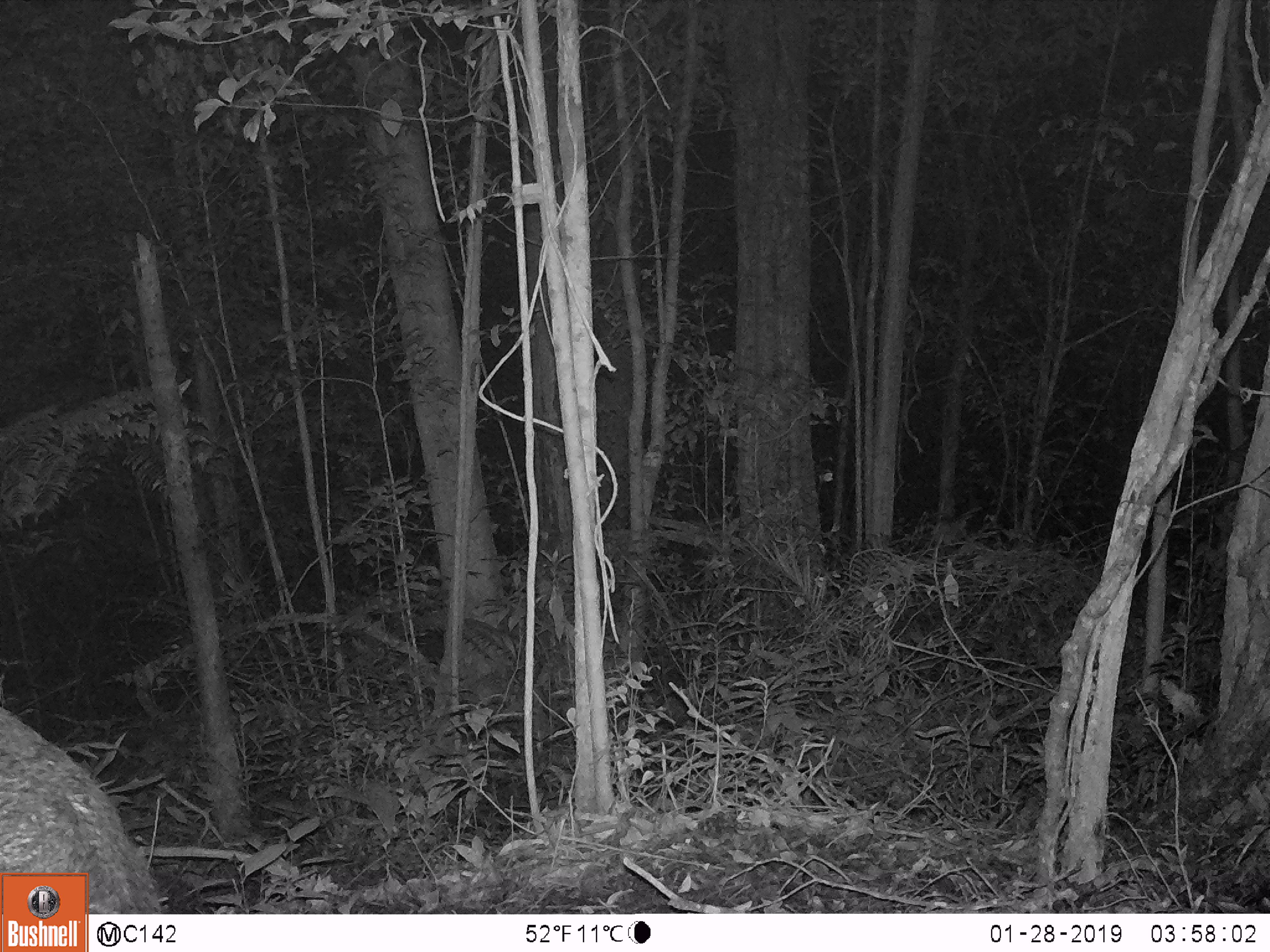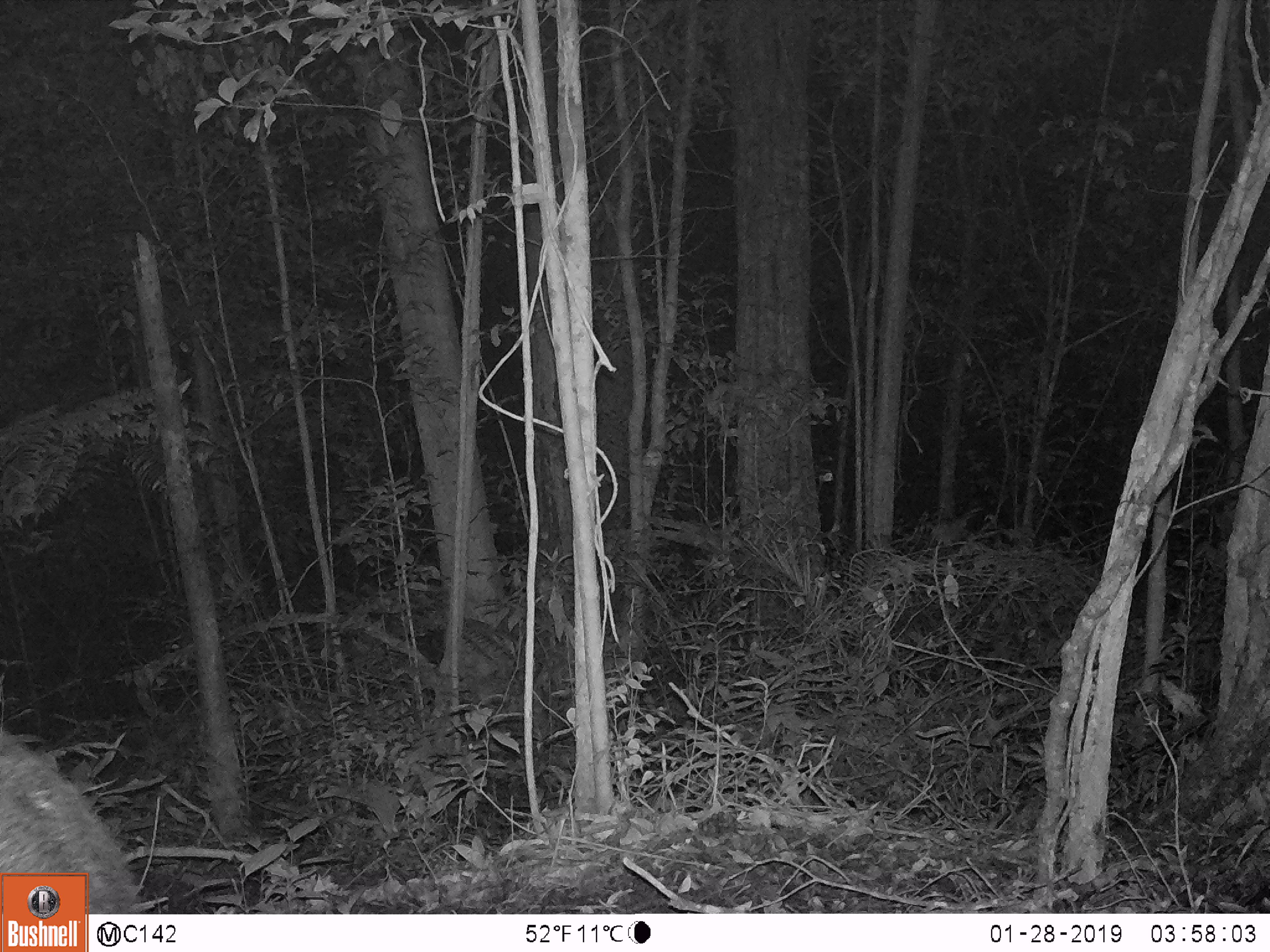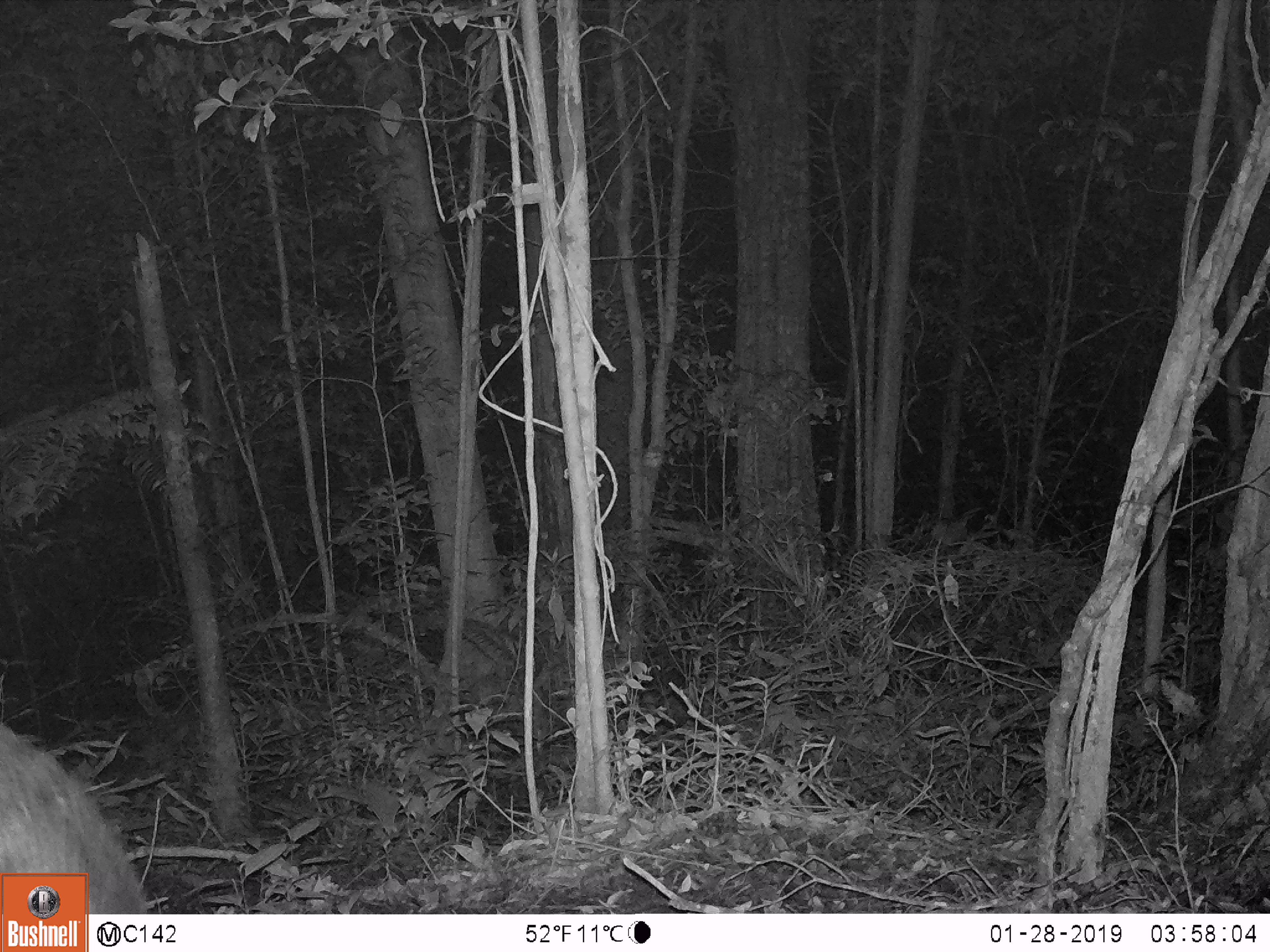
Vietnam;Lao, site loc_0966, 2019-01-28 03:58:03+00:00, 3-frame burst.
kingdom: Animalia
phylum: Chordata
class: Mammalia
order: Artiodactyla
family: Suidae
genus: Sus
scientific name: Sus scrofa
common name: eurasian wild pig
Eurasian wild pig (Sus scrofa). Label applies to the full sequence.